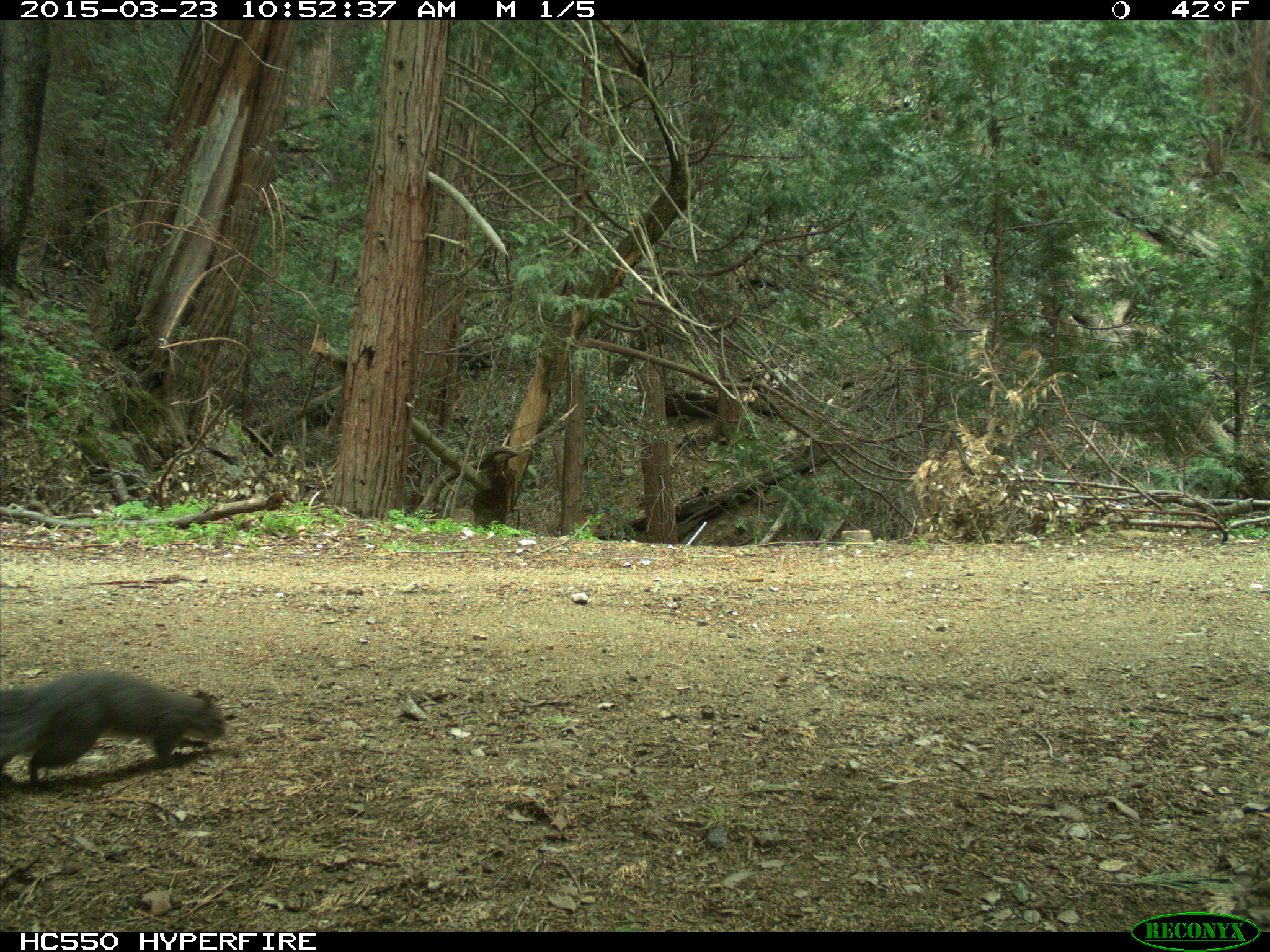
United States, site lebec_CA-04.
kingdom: Animalia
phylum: Chordata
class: Mammalia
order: Rodentia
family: Sciuridae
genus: Sciurus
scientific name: Sciurus carolinensis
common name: eastern gray squirrel